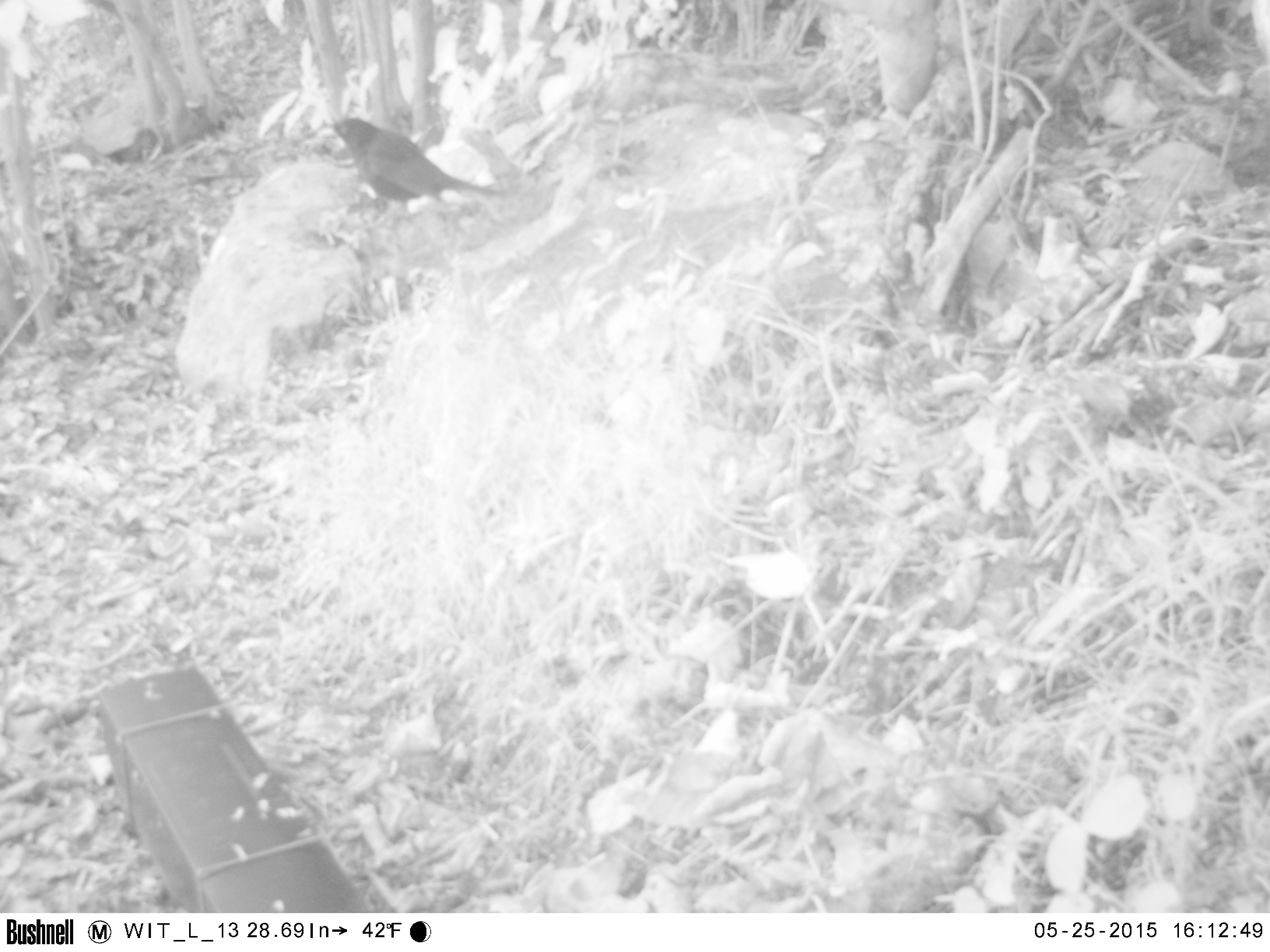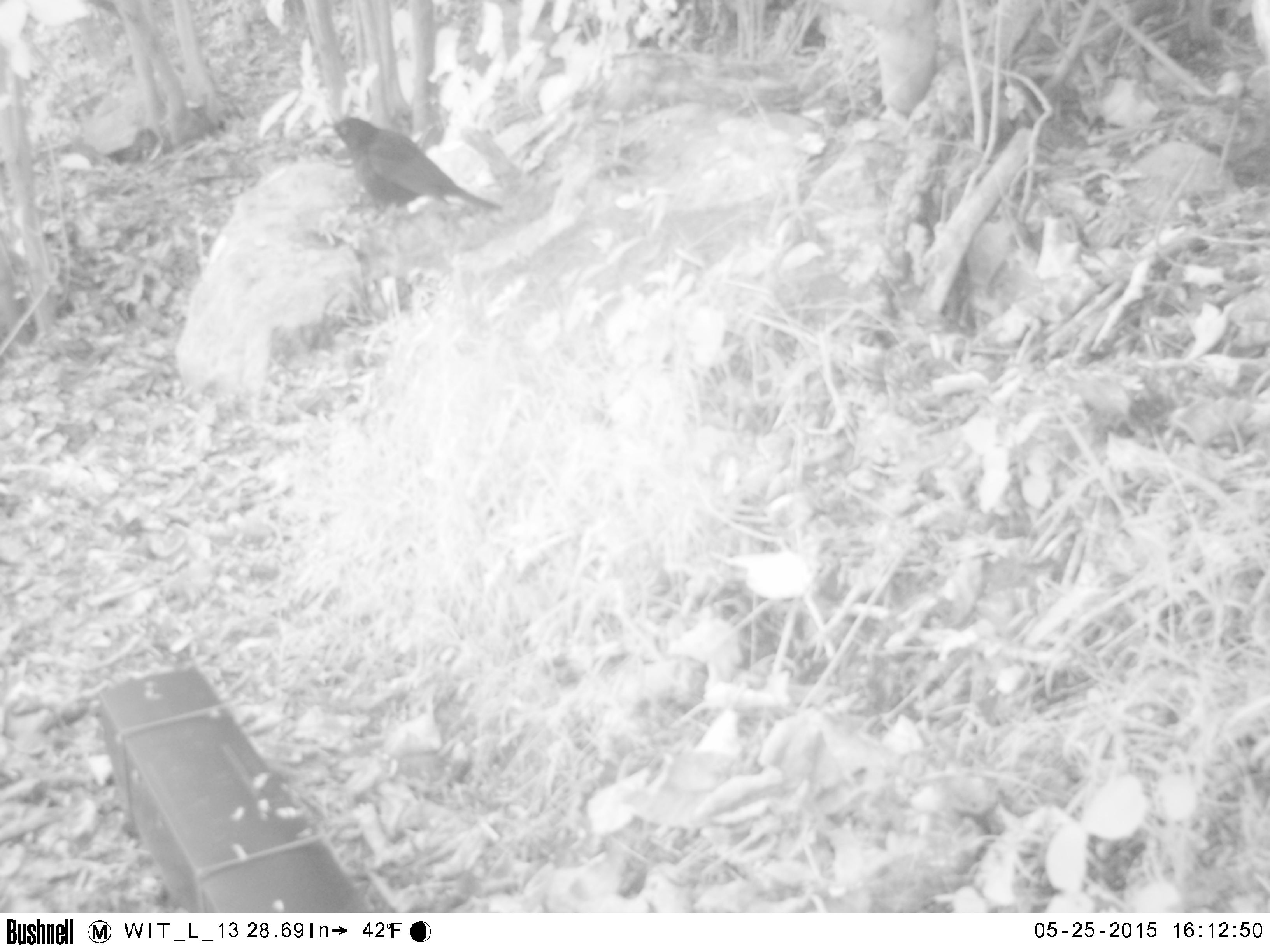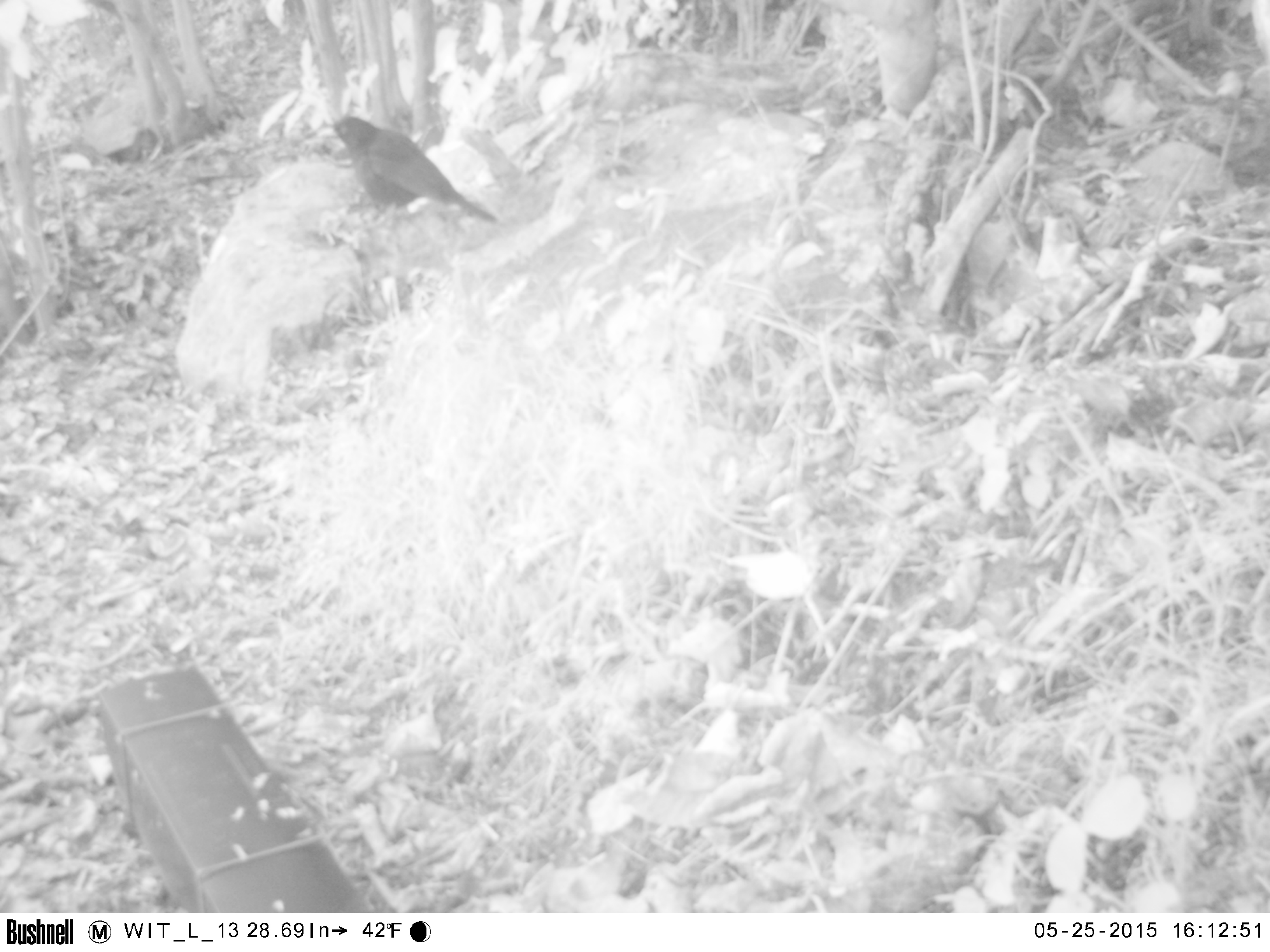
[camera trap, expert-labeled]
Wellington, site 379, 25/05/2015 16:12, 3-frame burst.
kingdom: Animalia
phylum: Chordata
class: Aves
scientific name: Aves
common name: bird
Bird (Aves).